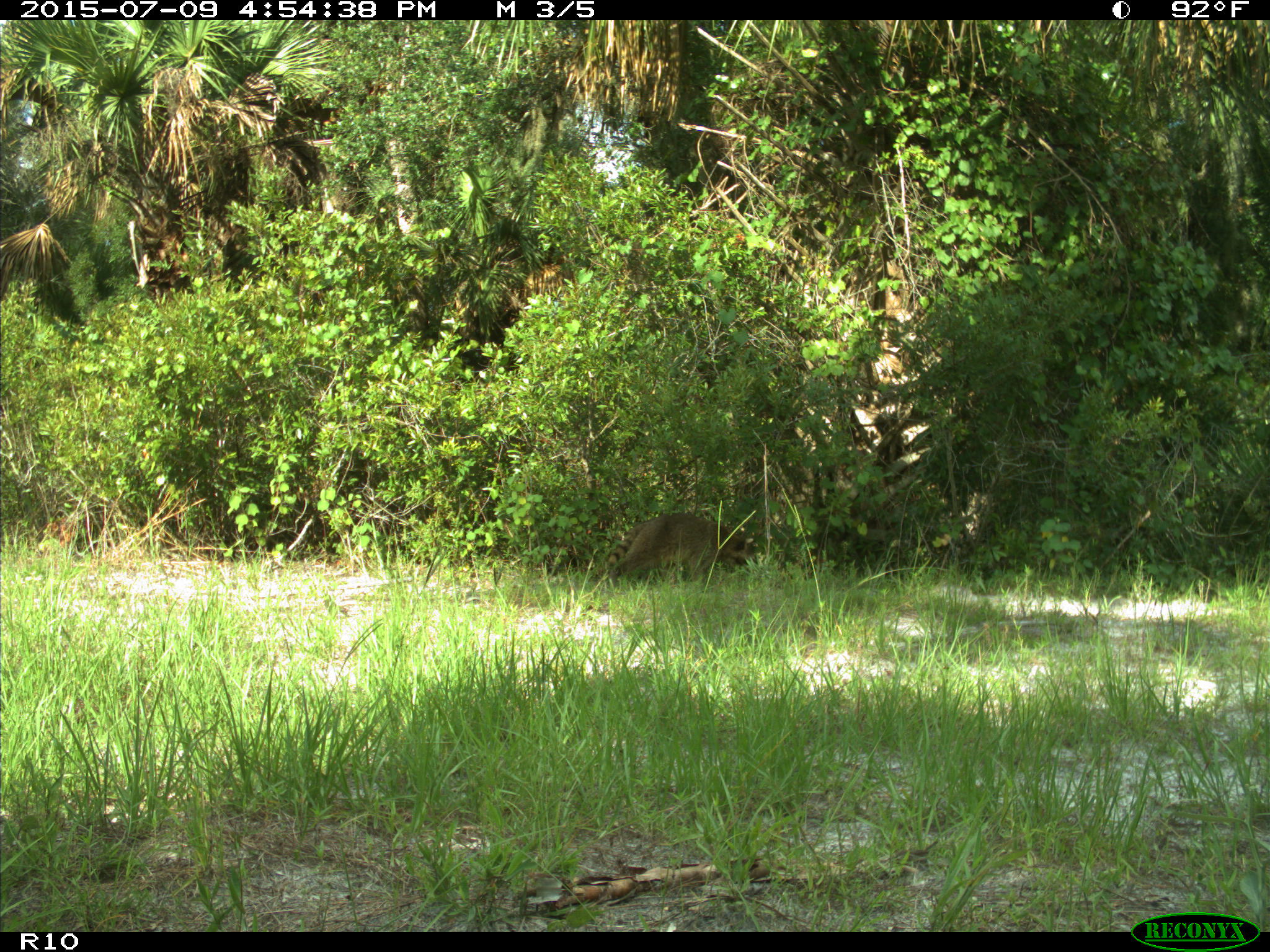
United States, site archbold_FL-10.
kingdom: Animalia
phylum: Chordata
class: Mammalia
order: Carnivora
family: Procyonidae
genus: Procyon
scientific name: Procyon lotor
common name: common raccoon